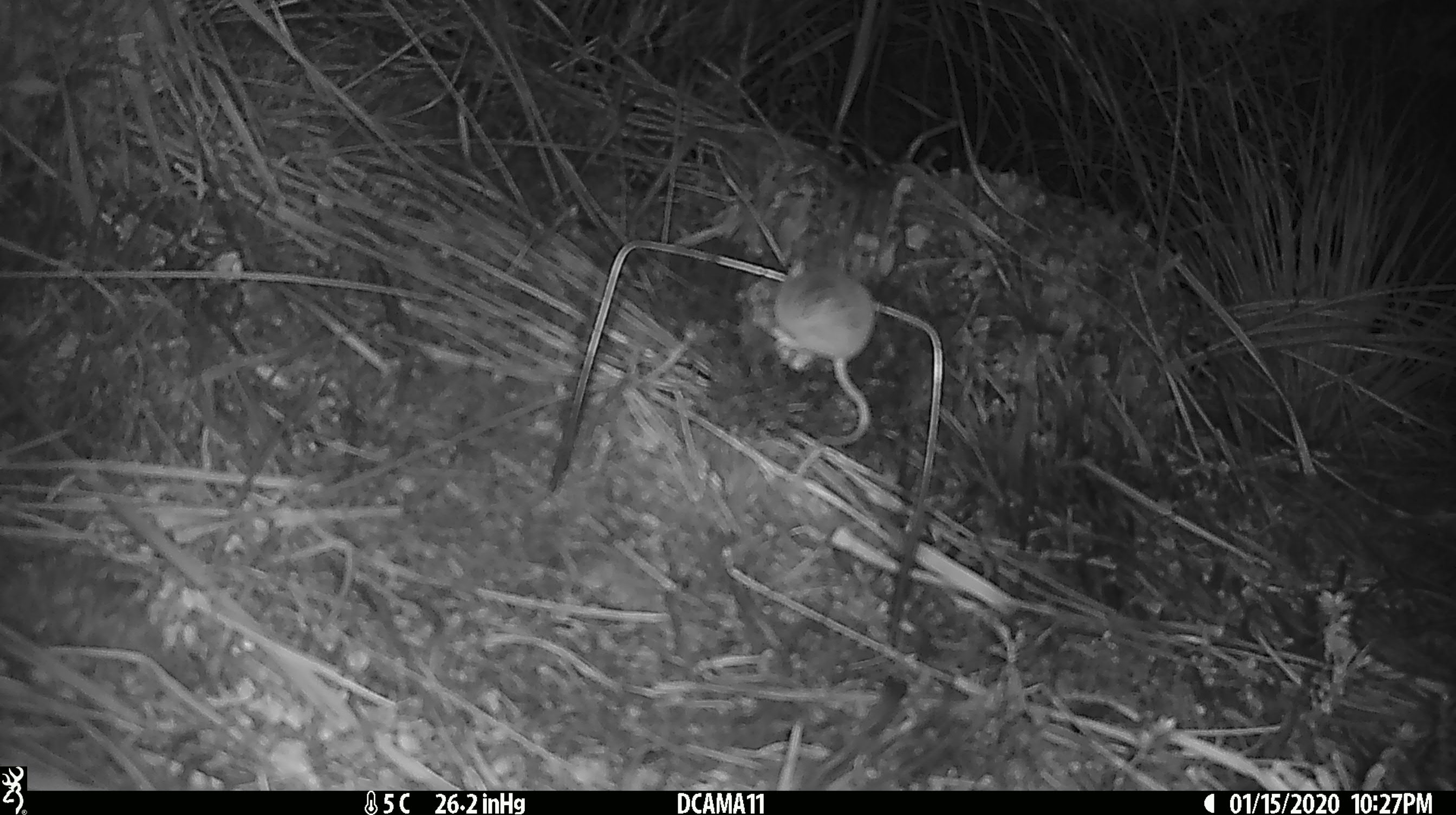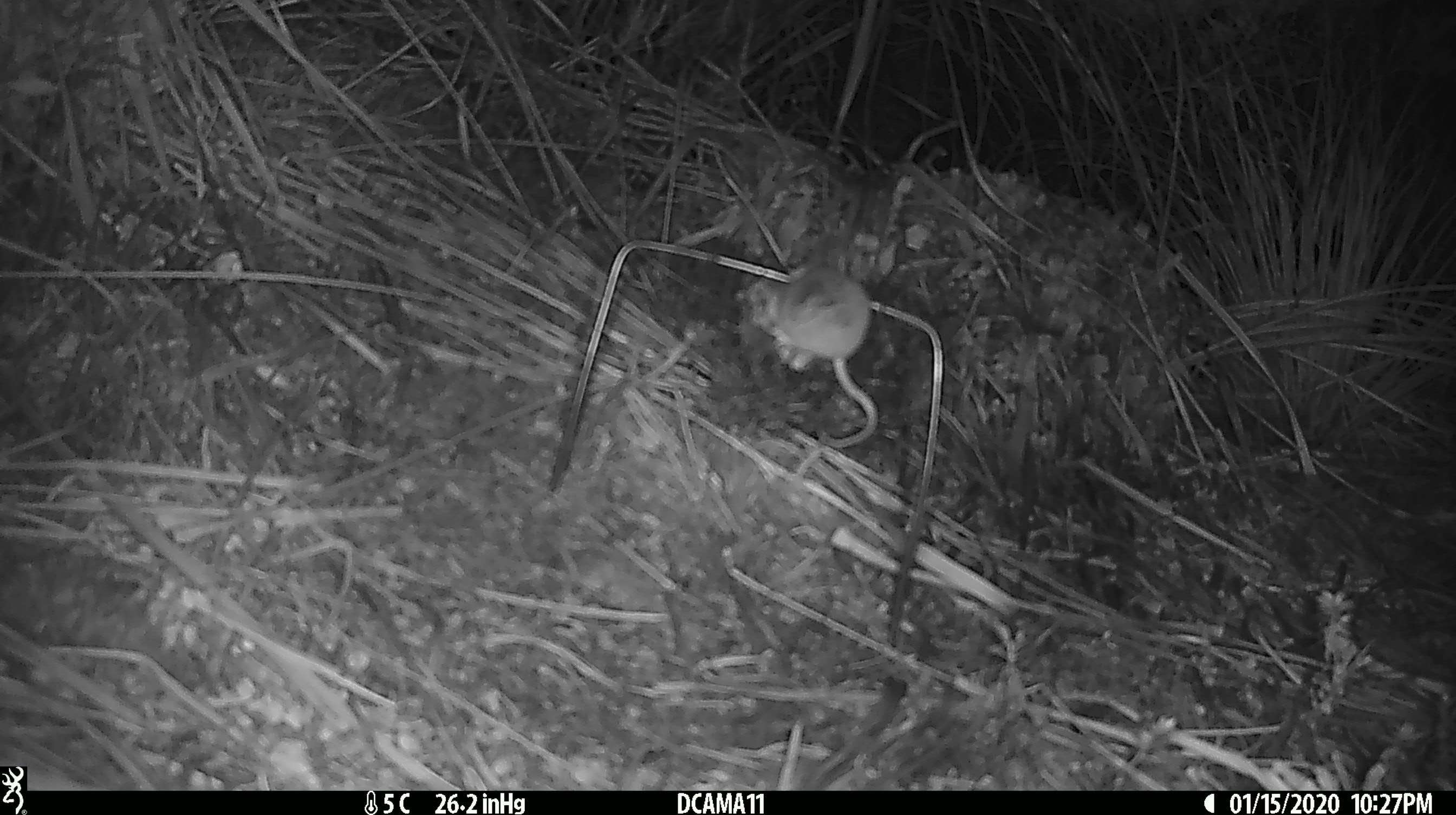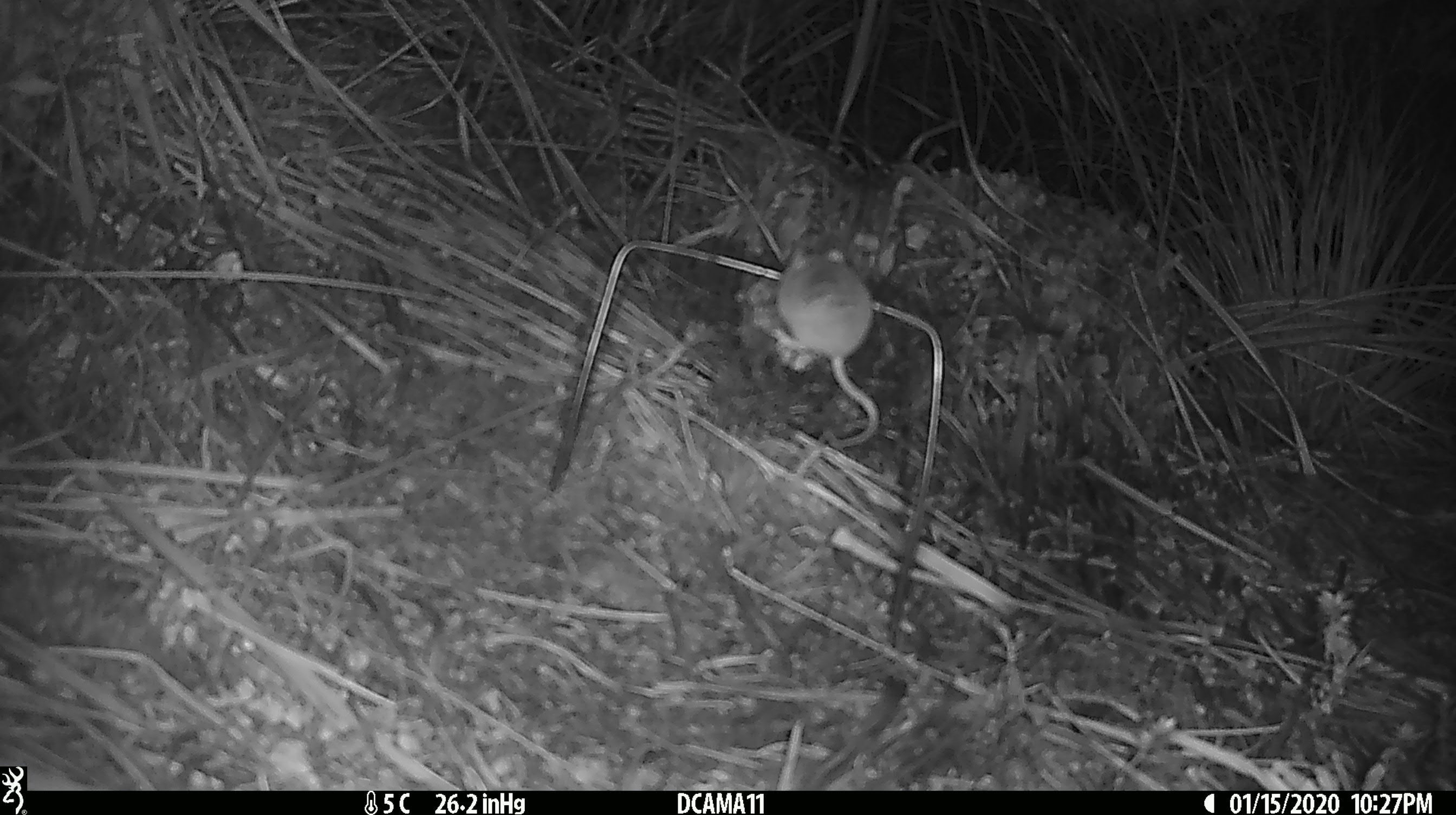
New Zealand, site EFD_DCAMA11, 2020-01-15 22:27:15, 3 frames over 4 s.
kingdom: Animalia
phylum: Chordata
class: Mammalia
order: Rodentia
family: Muridae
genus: Mus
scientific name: Mus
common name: mouse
Mouse (Mus).